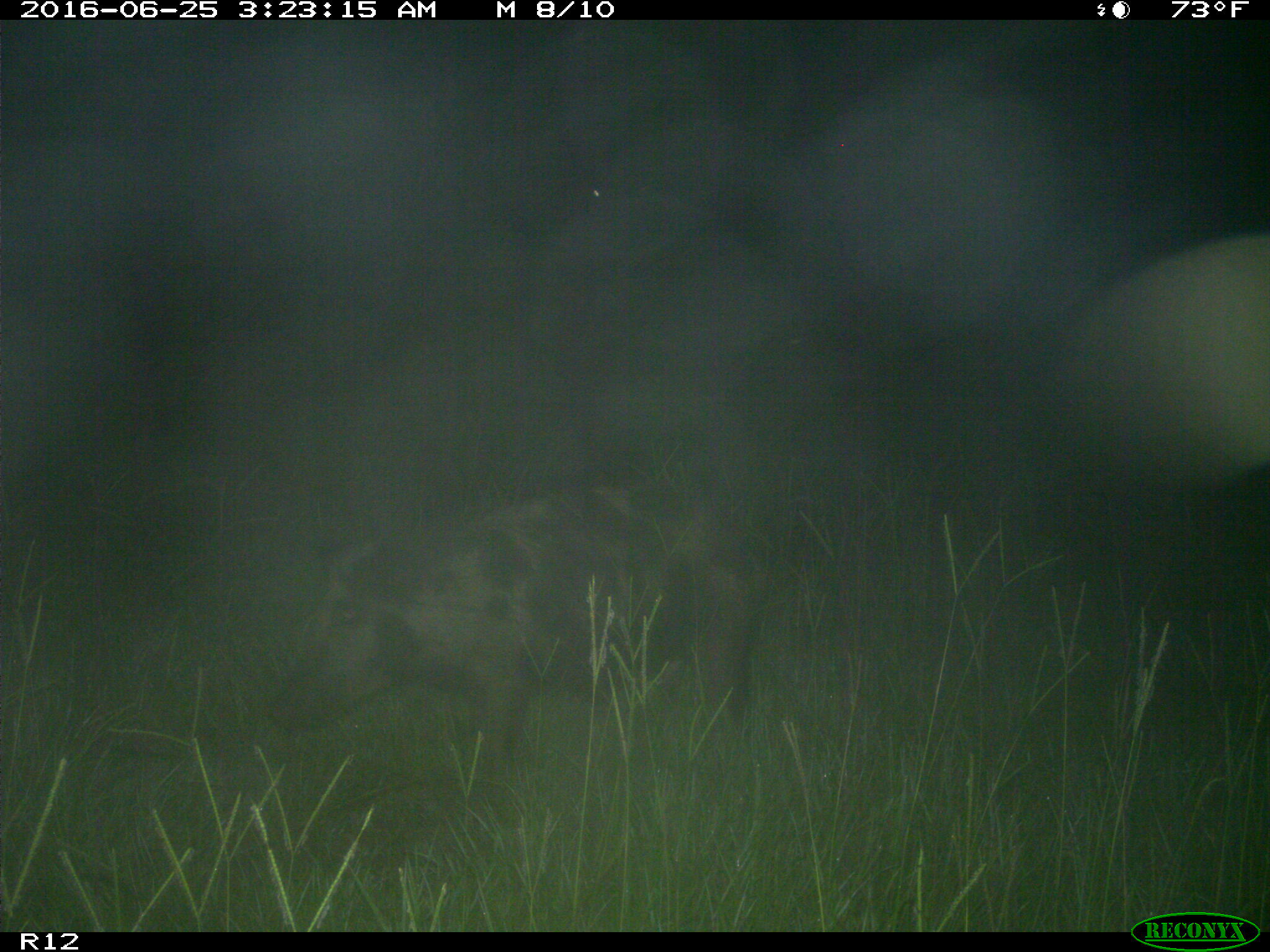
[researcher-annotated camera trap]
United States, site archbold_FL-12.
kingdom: Animalia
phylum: Chordata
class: Mammalia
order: Artiodactyla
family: Suidae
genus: Sus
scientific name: Sus scrofa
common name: wild boar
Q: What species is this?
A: Sus scrofa (wild boar).